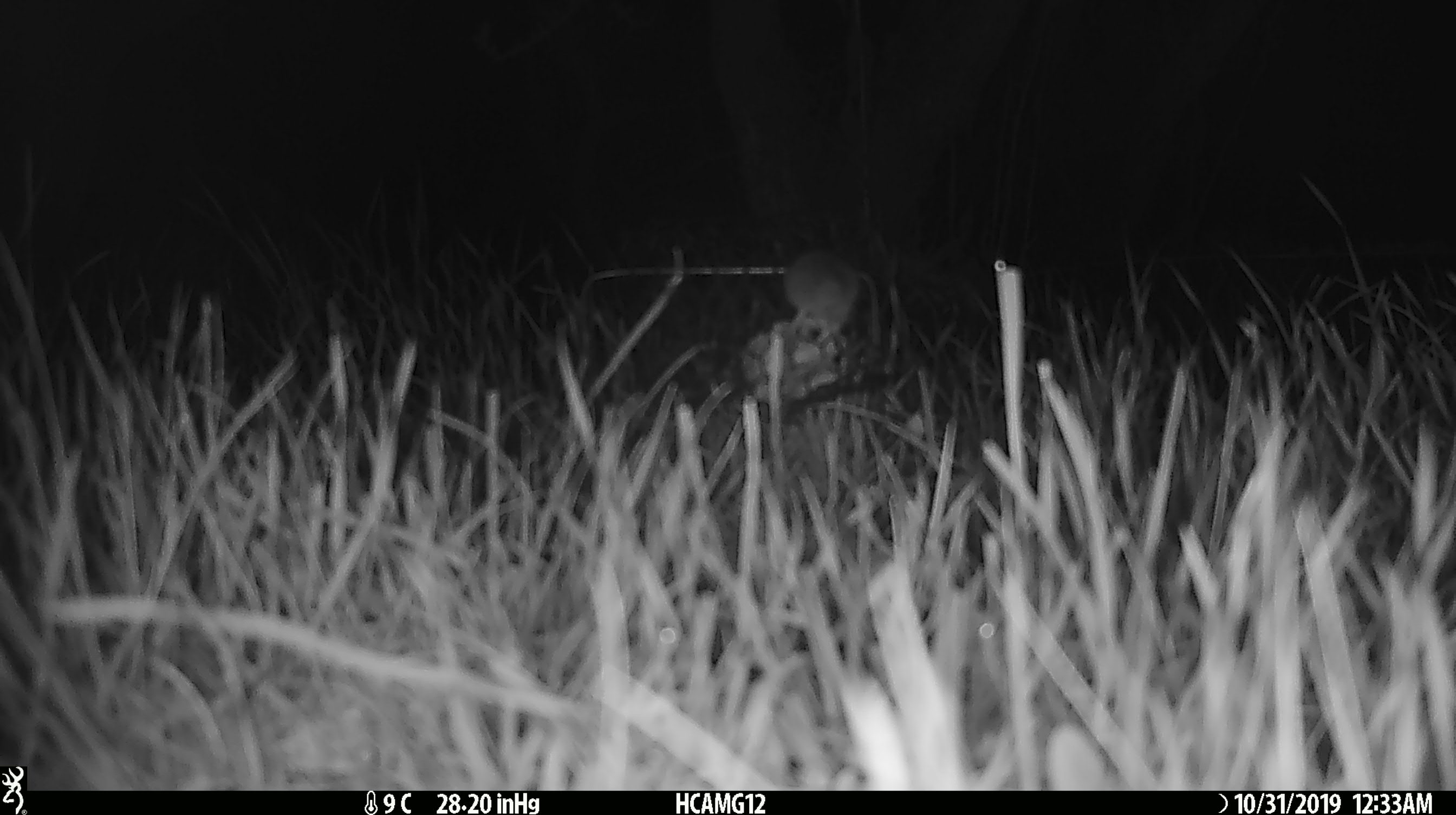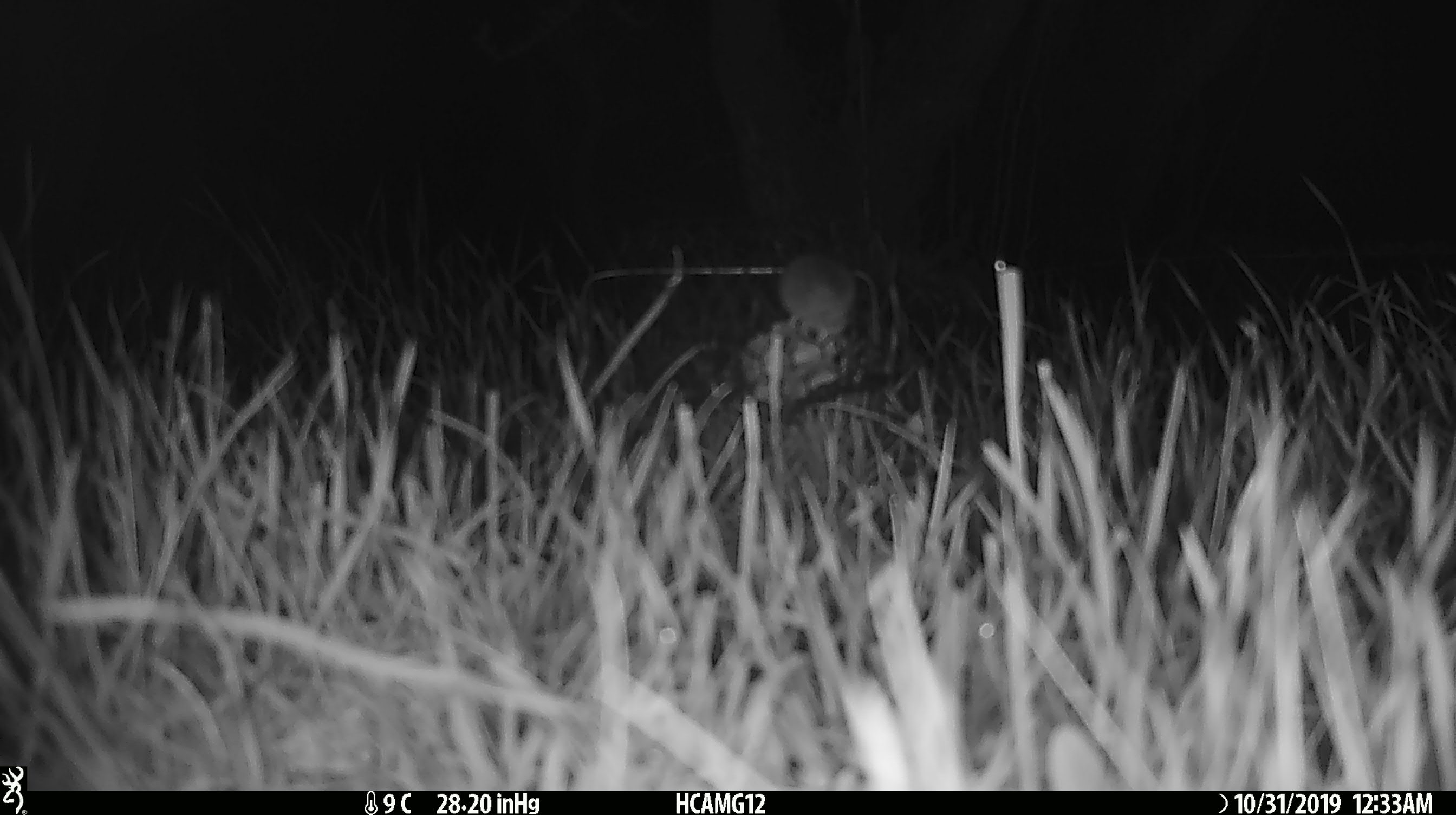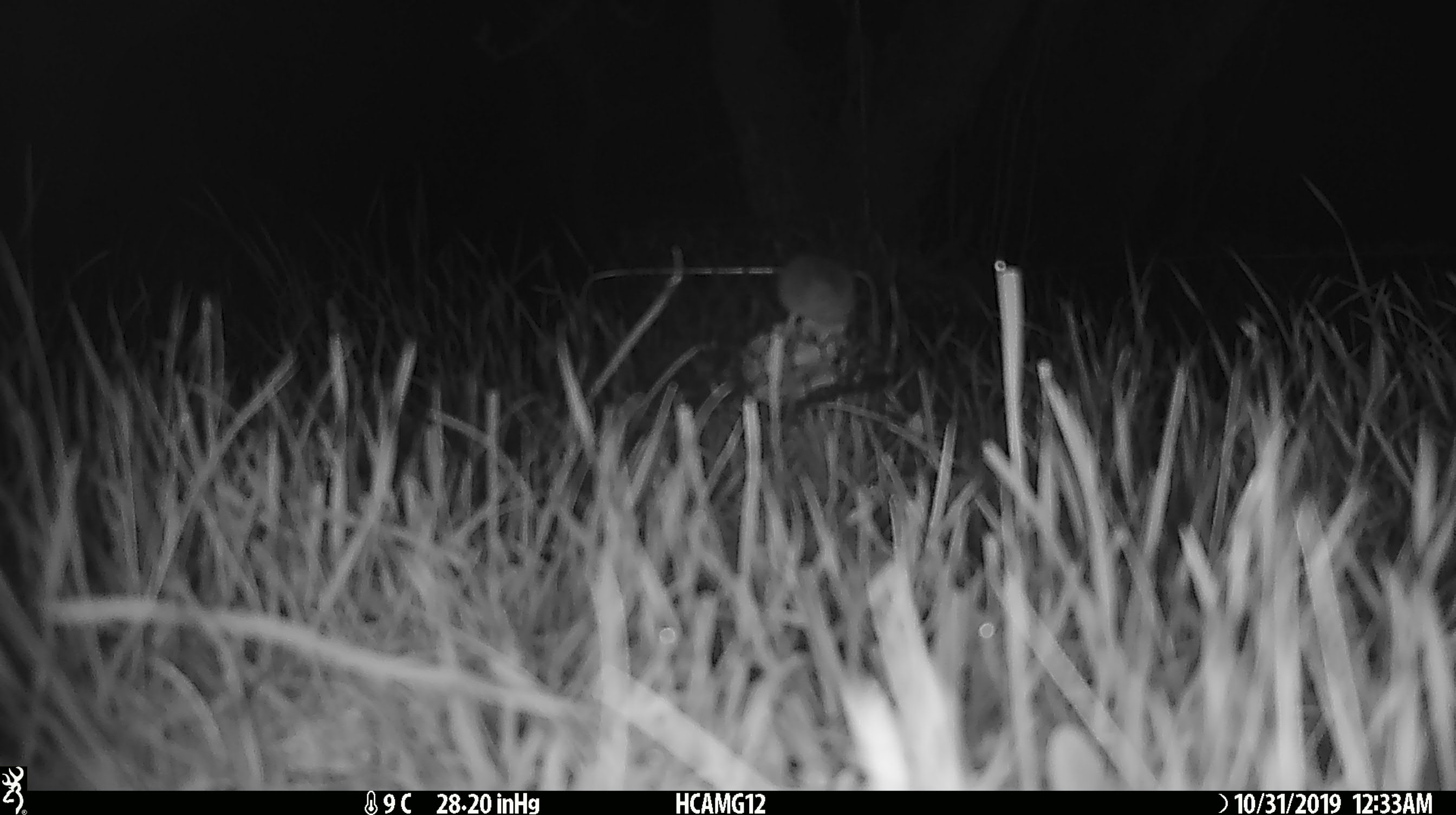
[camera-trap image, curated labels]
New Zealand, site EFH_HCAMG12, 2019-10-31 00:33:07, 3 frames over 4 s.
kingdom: Animalia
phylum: Chordata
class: Mammalia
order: Rodentia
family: Muridae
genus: Mus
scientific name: Mus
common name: mouse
Mouse (Mus).